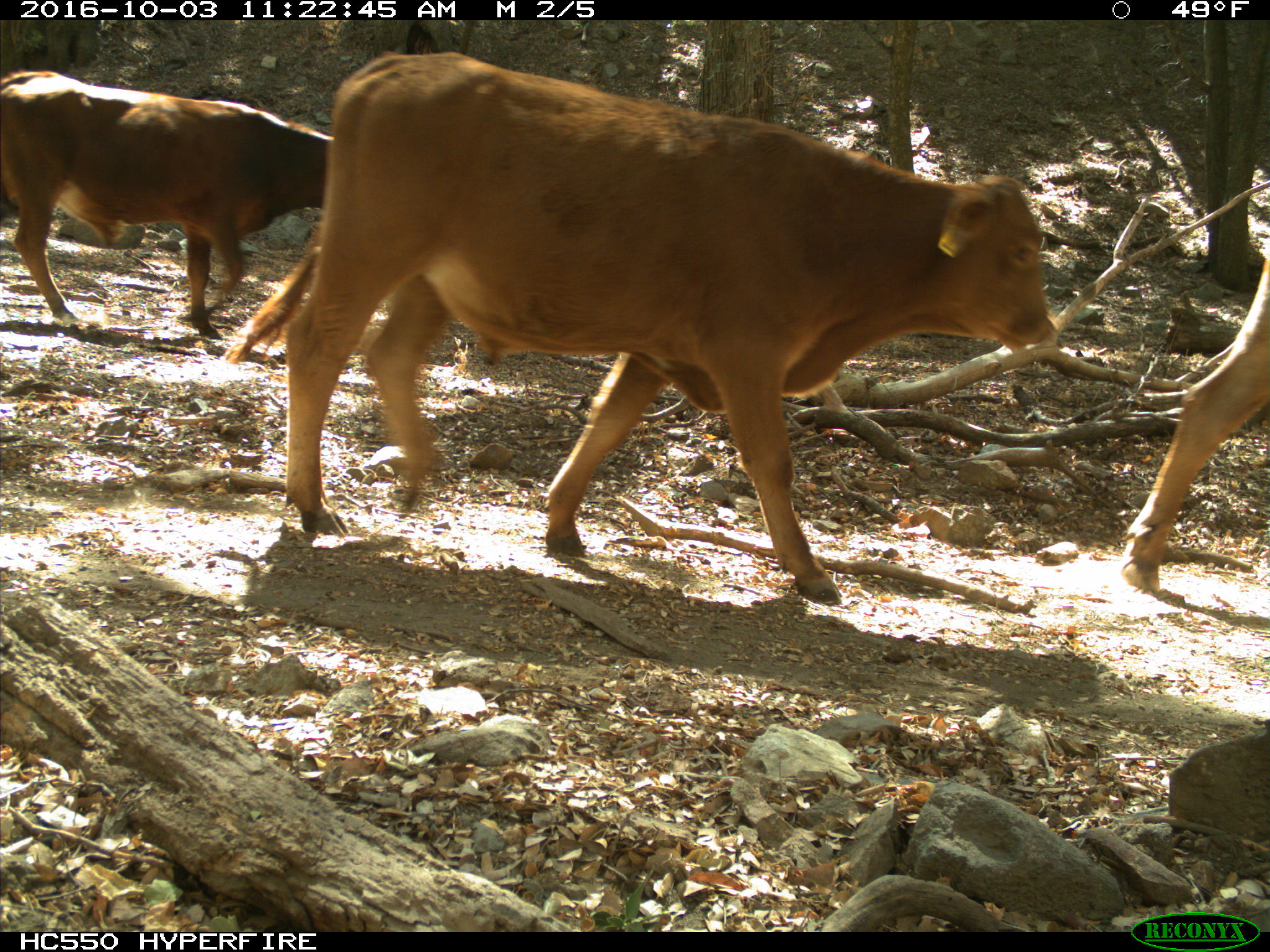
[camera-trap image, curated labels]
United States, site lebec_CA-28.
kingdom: Animalia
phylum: Chordata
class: Mammalia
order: Artiodactyla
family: Bovidae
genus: Bos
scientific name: Bos taurus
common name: domestic cow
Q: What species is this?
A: Bos taurus (domestic cow).